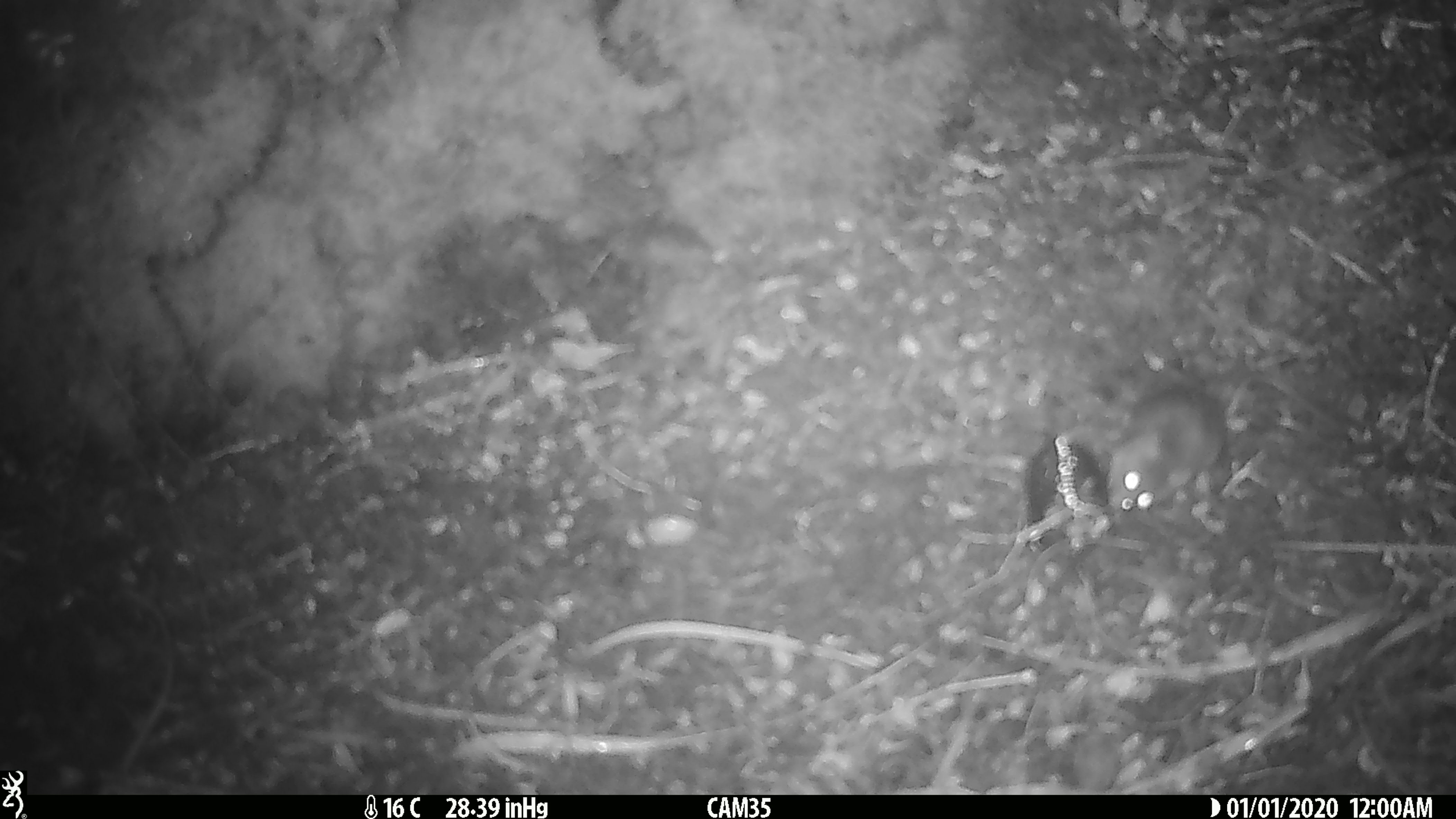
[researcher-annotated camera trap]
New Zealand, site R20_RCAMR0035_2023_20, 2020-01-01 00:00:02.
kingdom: Animalia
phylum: Chordata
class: Mammalia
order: Rodentia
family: Muridae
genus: Mus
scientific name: Mus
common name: mouse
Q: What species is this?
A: Mouse (Mus).